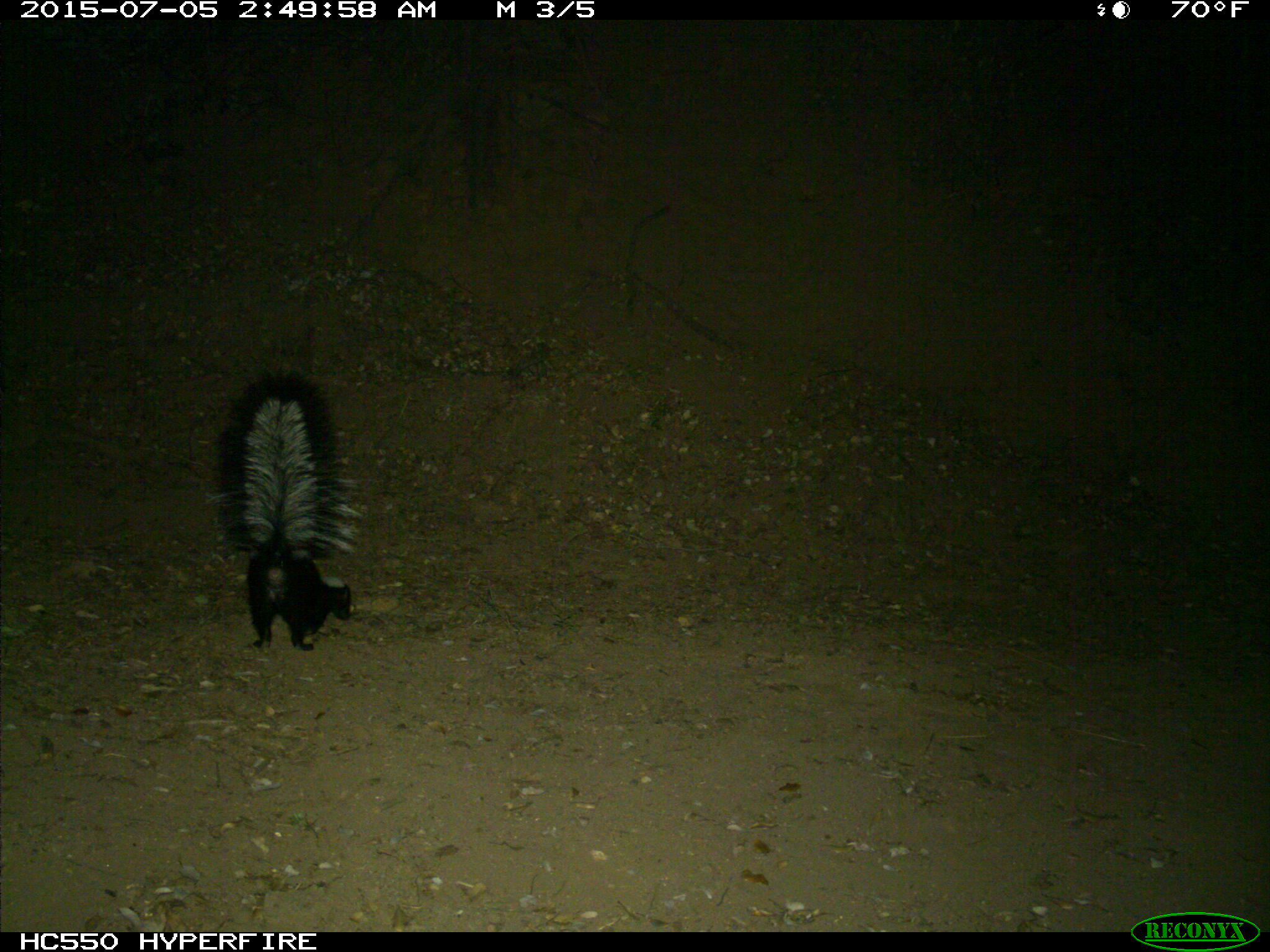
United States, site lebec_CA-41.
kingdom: Animalia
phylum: Chordata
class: Mammalia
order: Carnivora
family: Mephitidae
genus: Mephitis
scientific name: Mephitis mephitis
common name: striped skunk